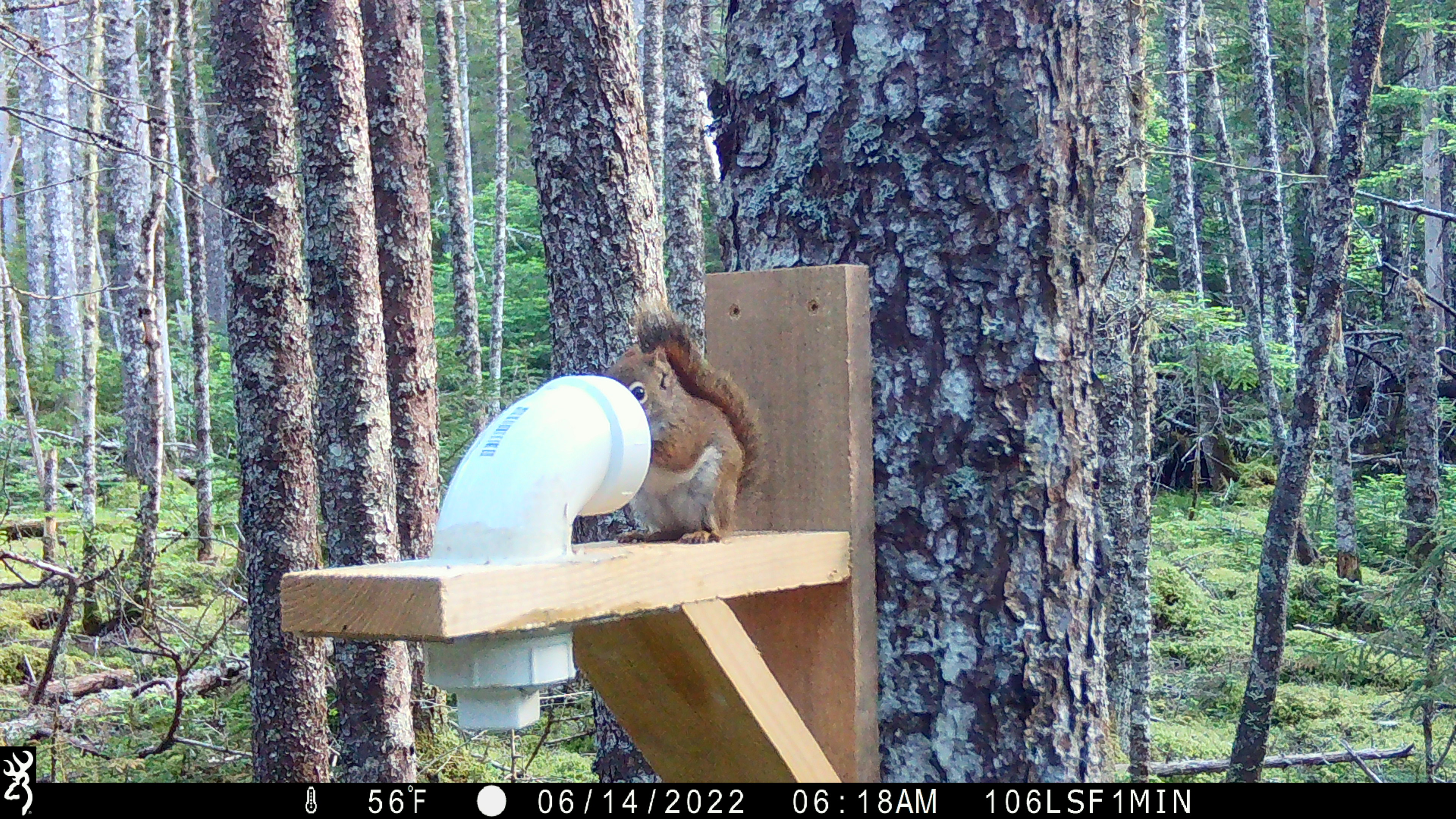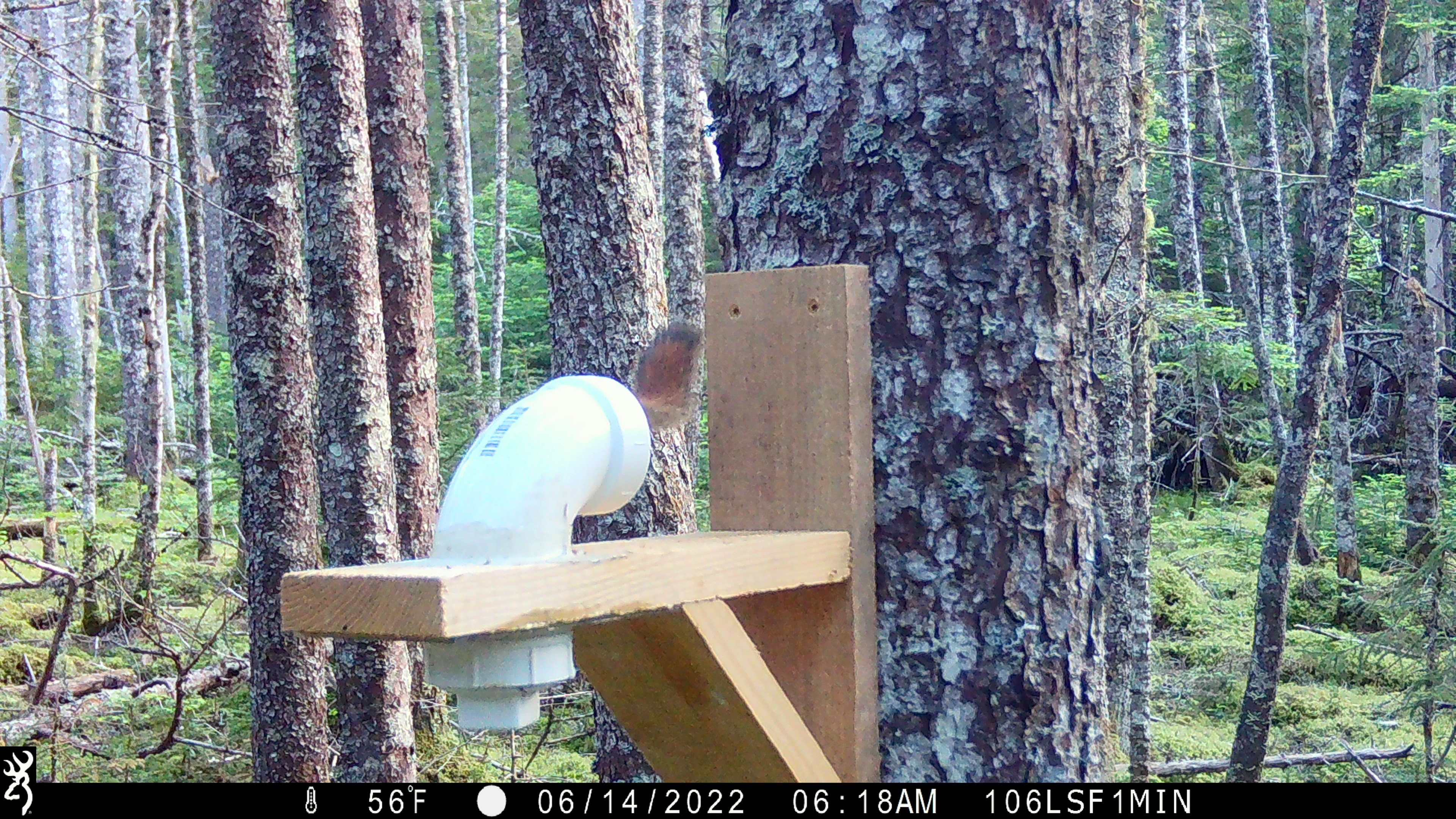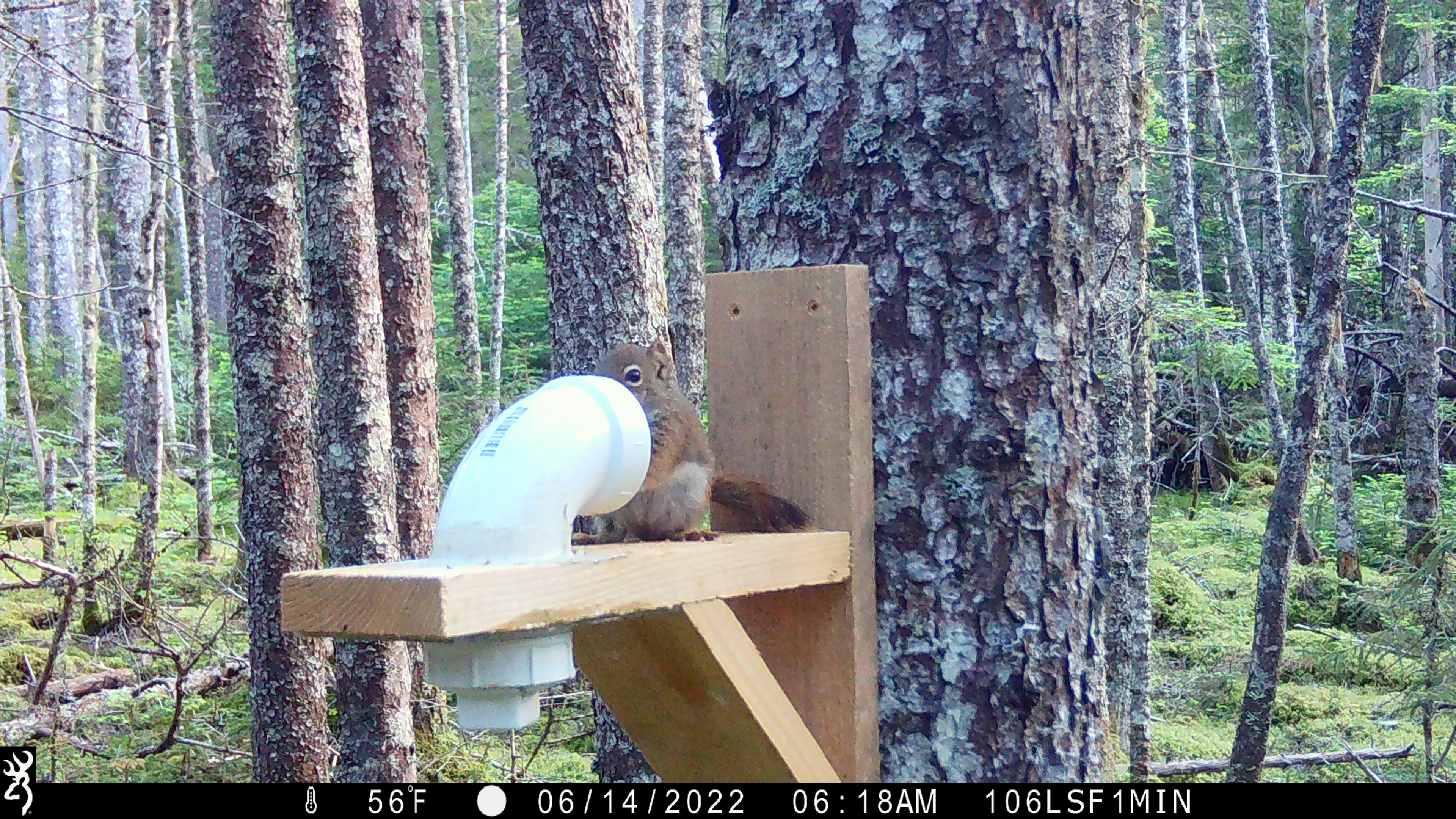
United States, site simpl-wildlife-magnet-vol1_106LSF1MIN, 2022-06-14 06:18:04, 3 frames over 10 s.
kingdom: Animalia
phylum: Chordata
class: Mammalia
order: Rodentia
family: Sciuridae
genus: Tamiasciurus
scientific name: Tamiasciurus hudsonicus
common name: red squirrel